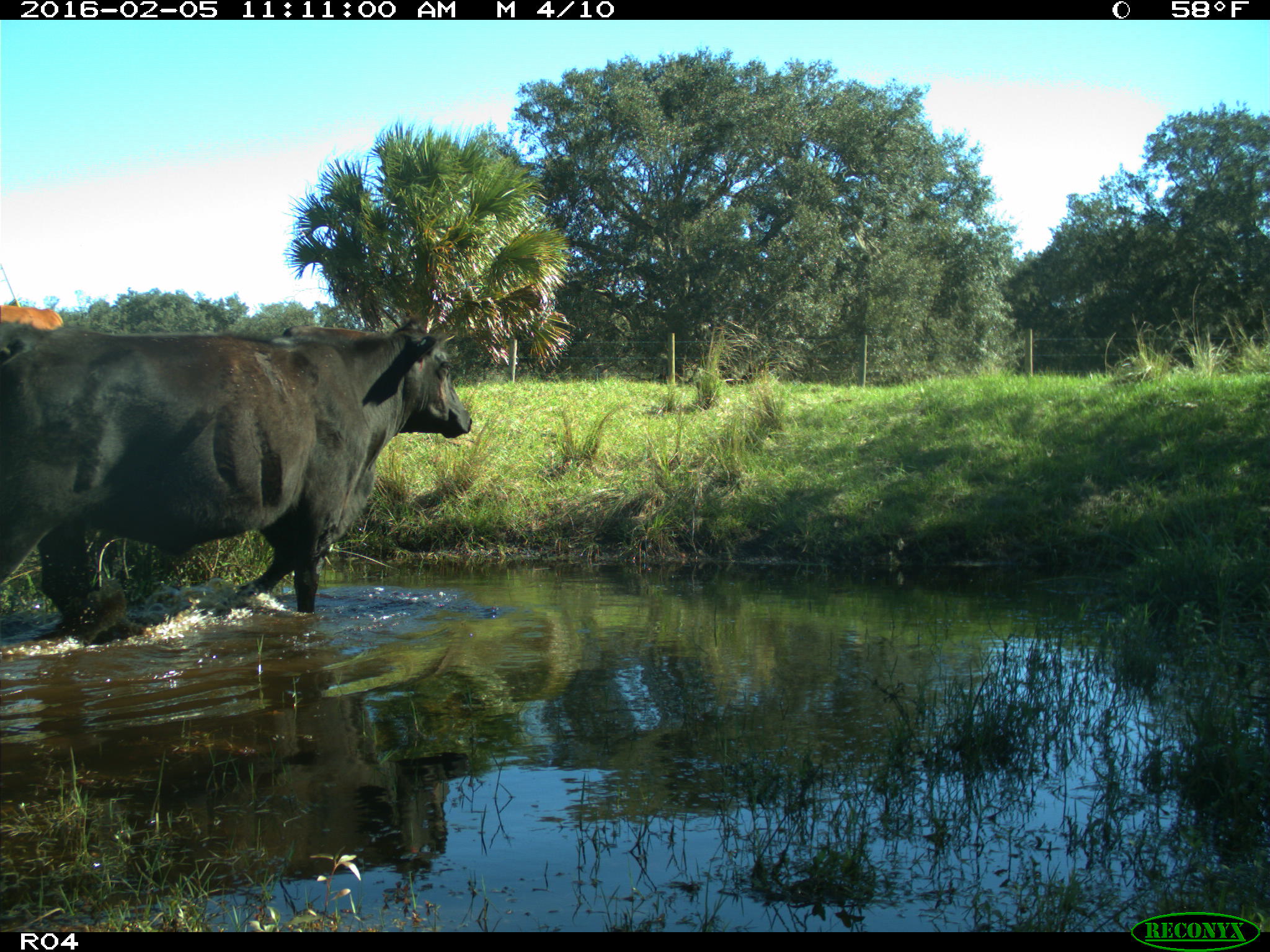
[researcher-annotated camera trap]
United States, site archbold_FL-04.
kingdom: Animalia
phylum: Chordata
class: Mammalia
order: Artiodactyla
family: Bovidae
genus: Bos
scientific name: Bos taurus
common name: domestic cow